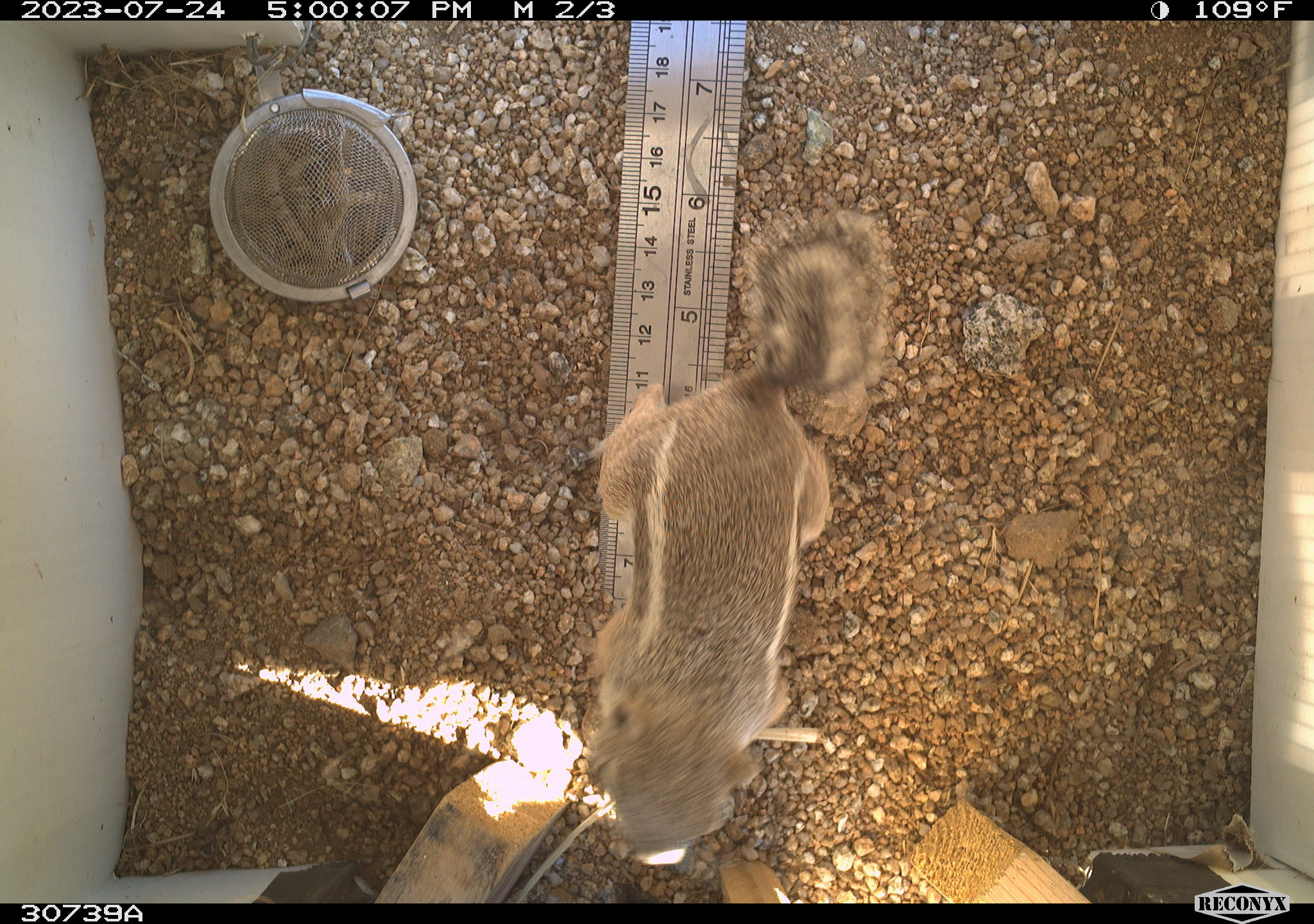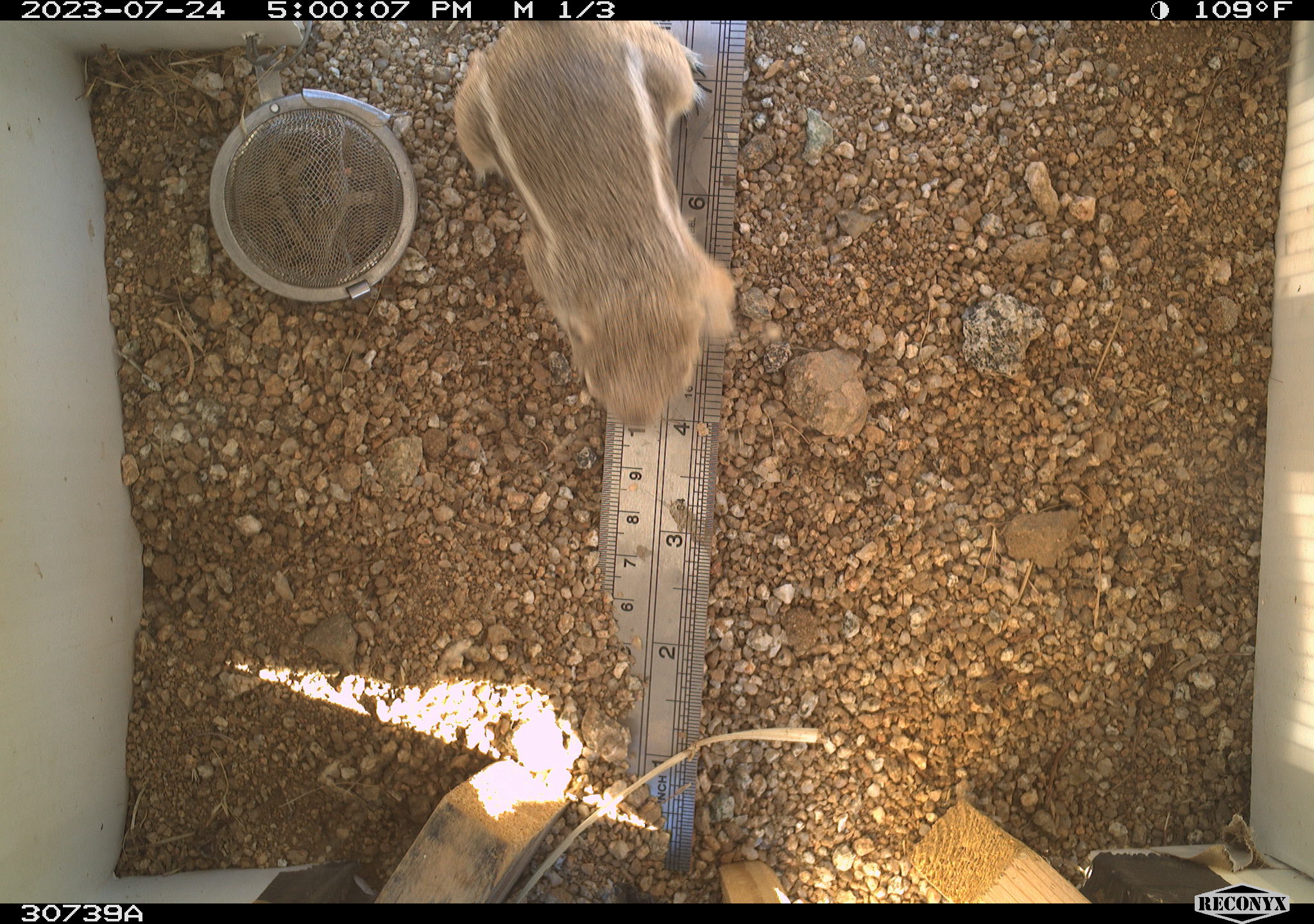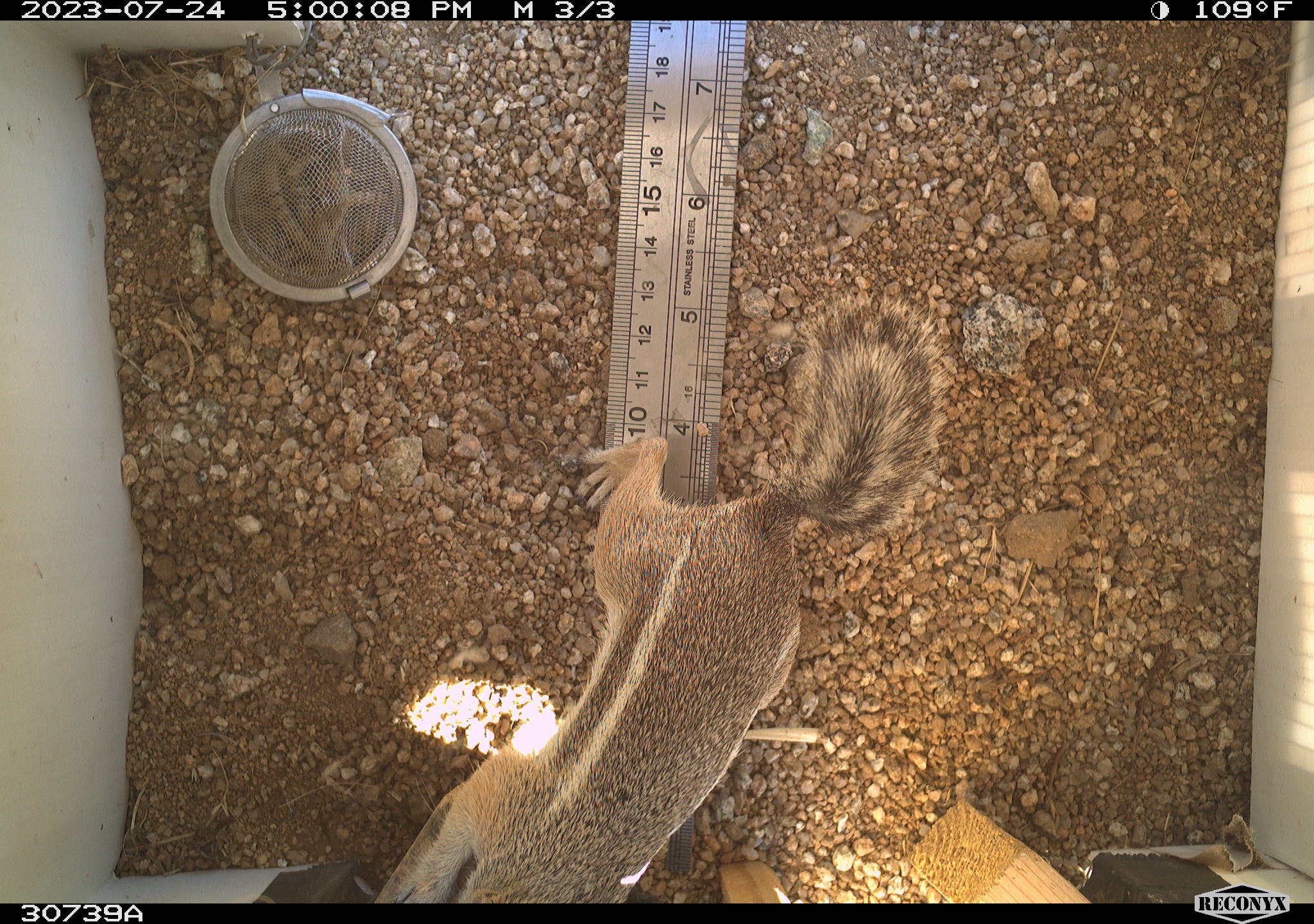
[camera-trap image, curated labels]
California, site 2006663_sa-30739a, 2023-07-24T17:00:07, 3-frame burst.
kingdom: Animalia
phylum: Chordata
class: Mammalia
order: Rodentia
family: Sciuridae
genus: Ammospermophilus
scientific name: Ammospermophilus leucurus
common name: white-tailed antelope squirrel